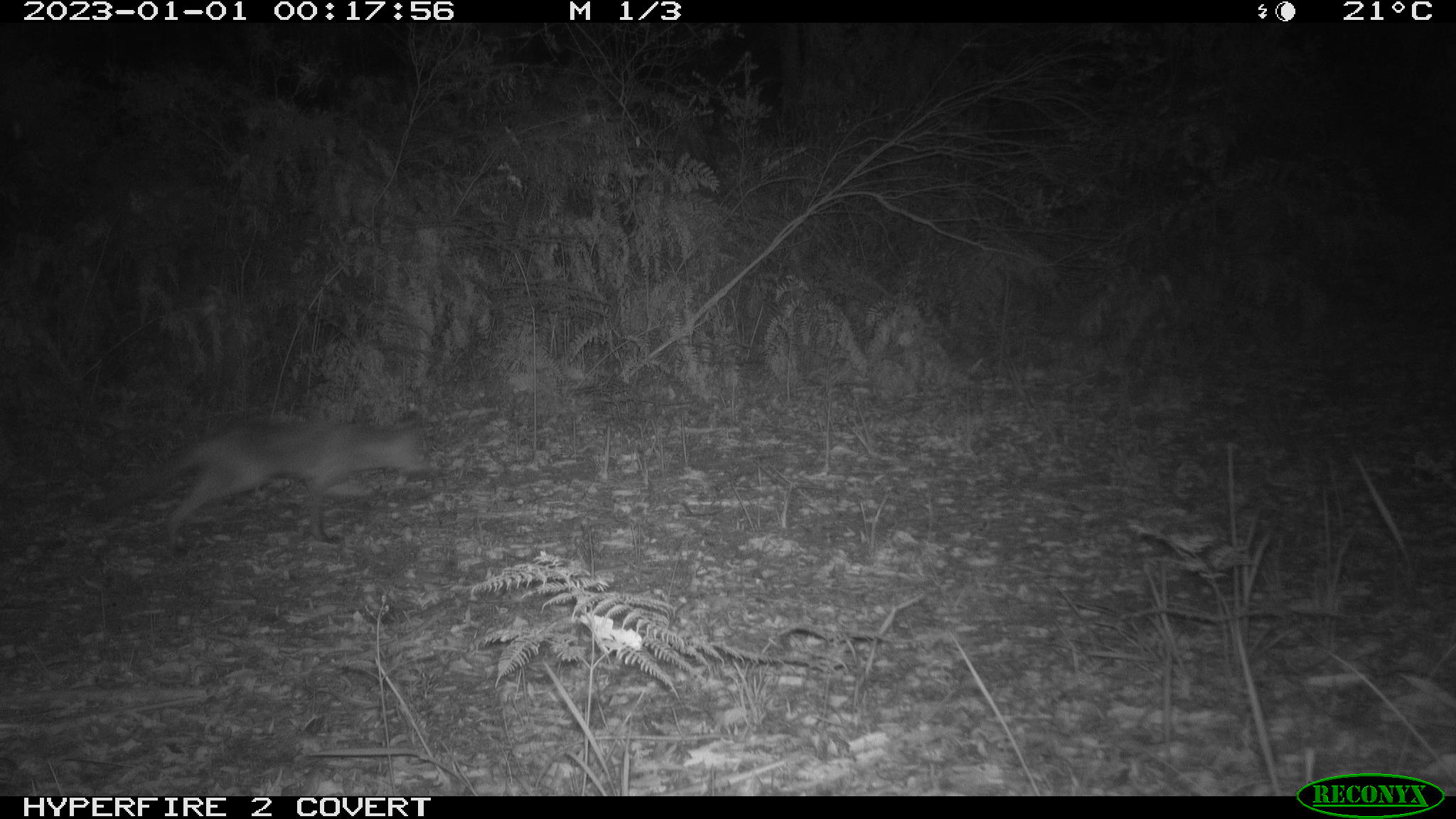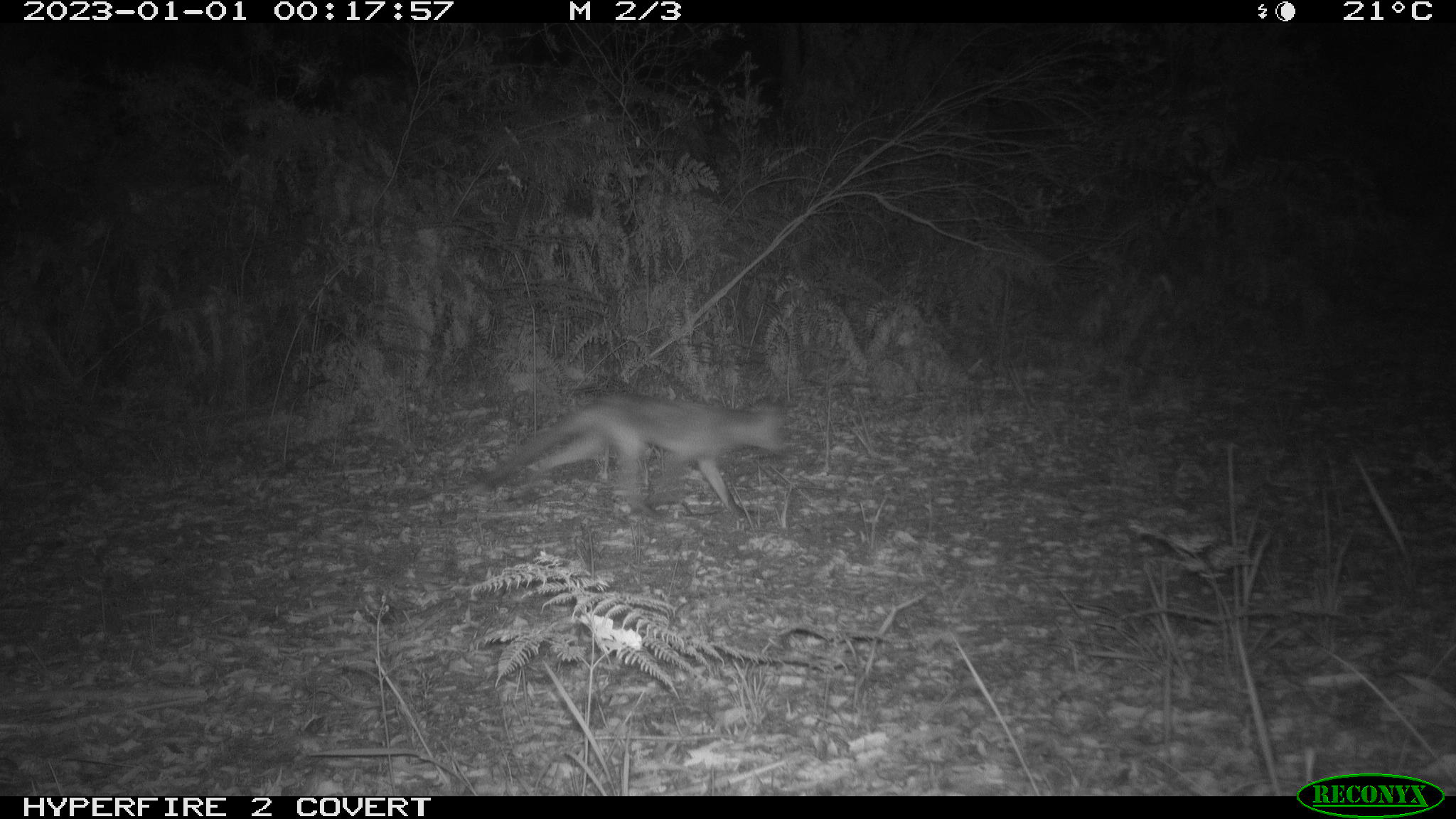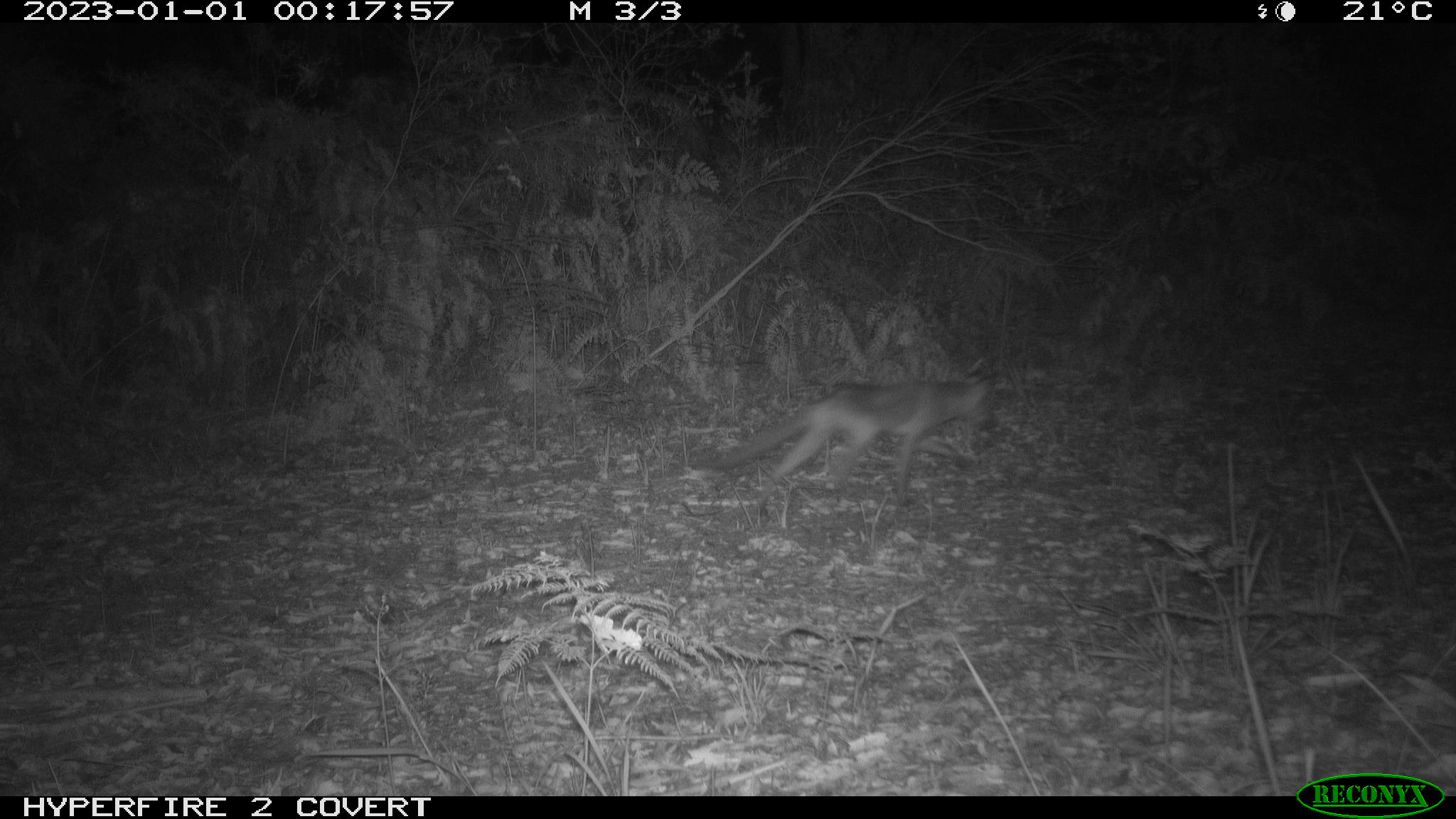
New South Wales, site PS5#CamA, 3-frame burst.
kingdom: Animalia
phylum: Chordata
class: Mammalia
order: Carnivora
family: Canidae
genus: Vulpes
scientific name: Vulpes vulpes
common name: red fox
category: fox